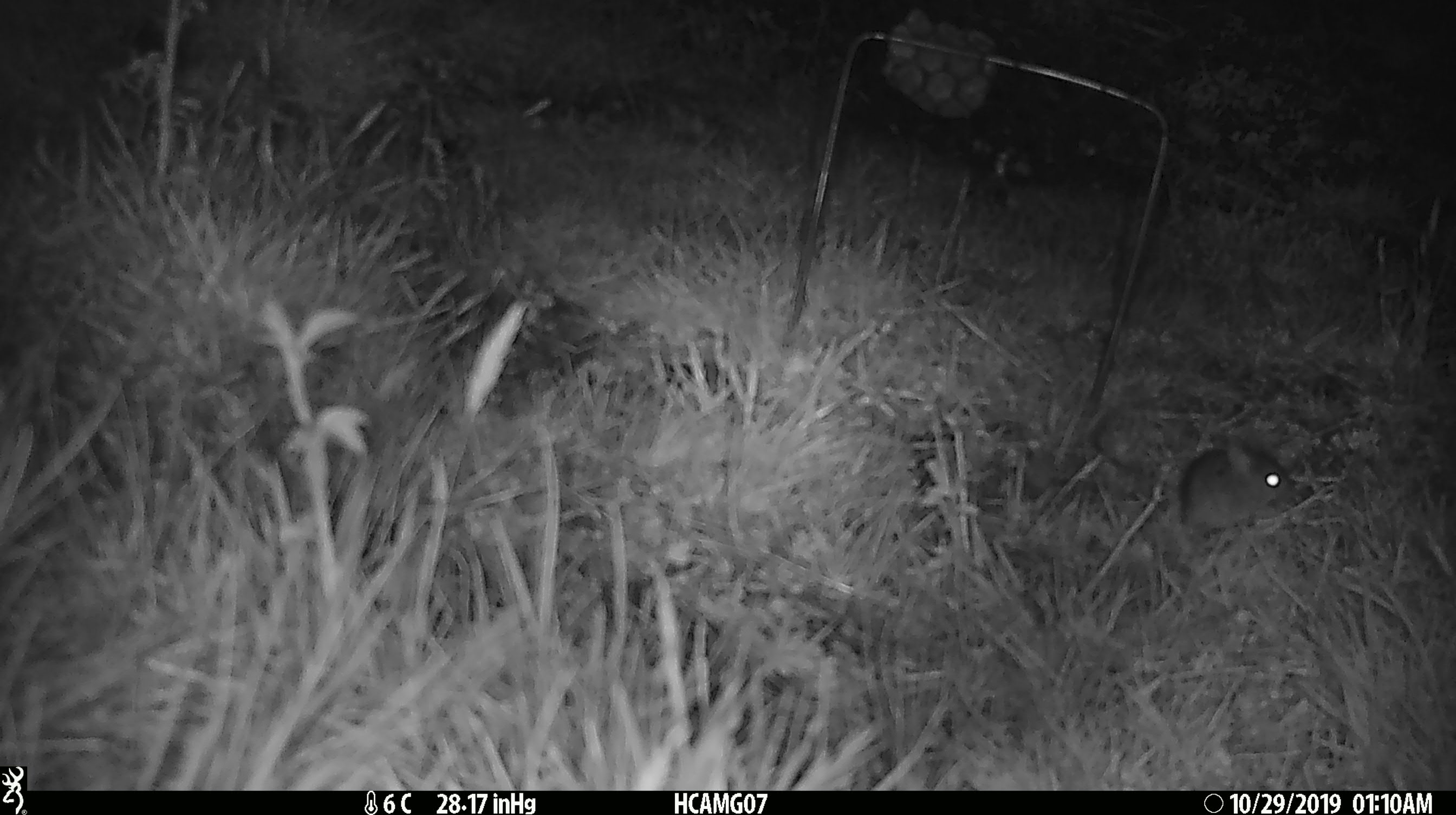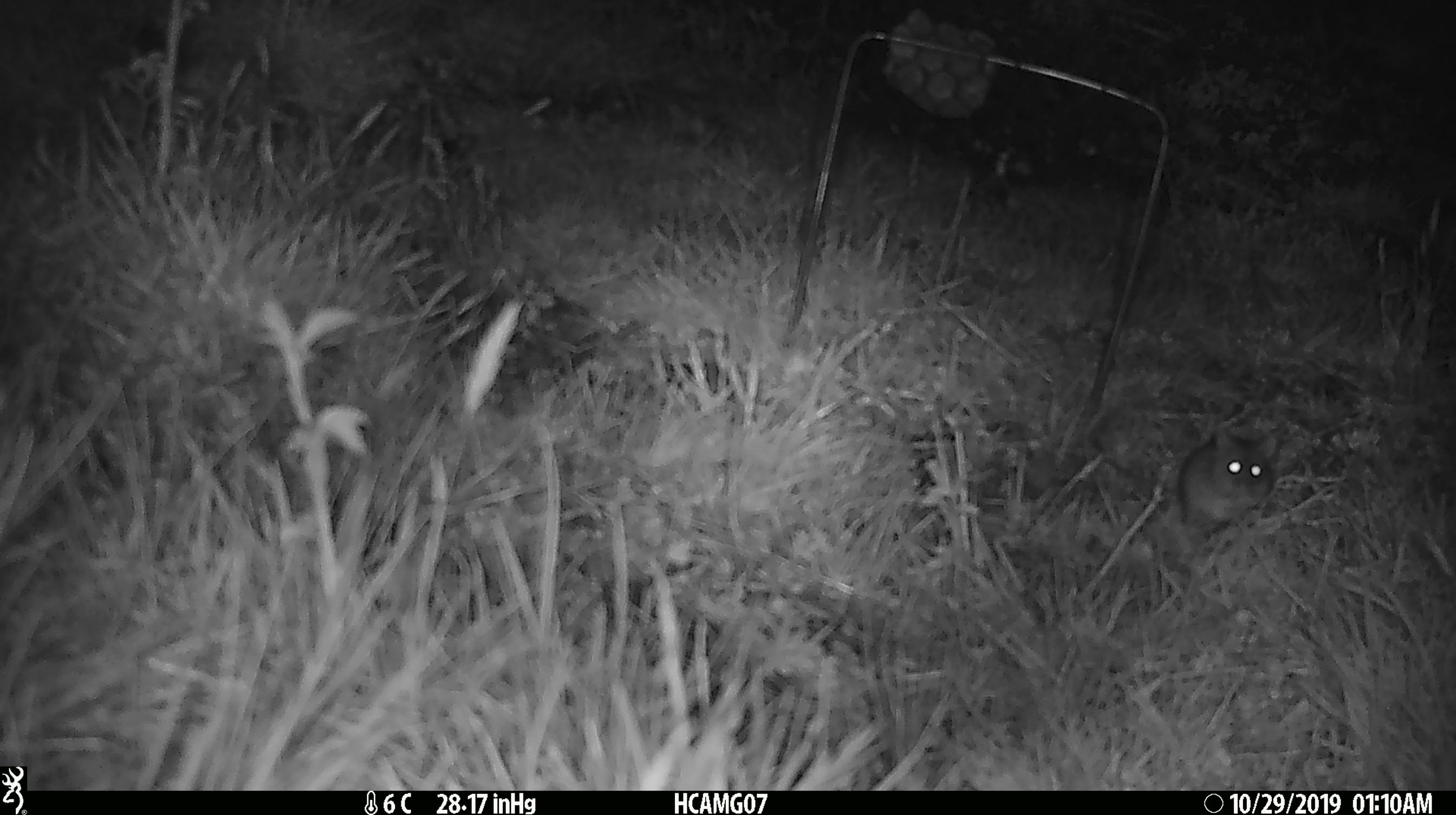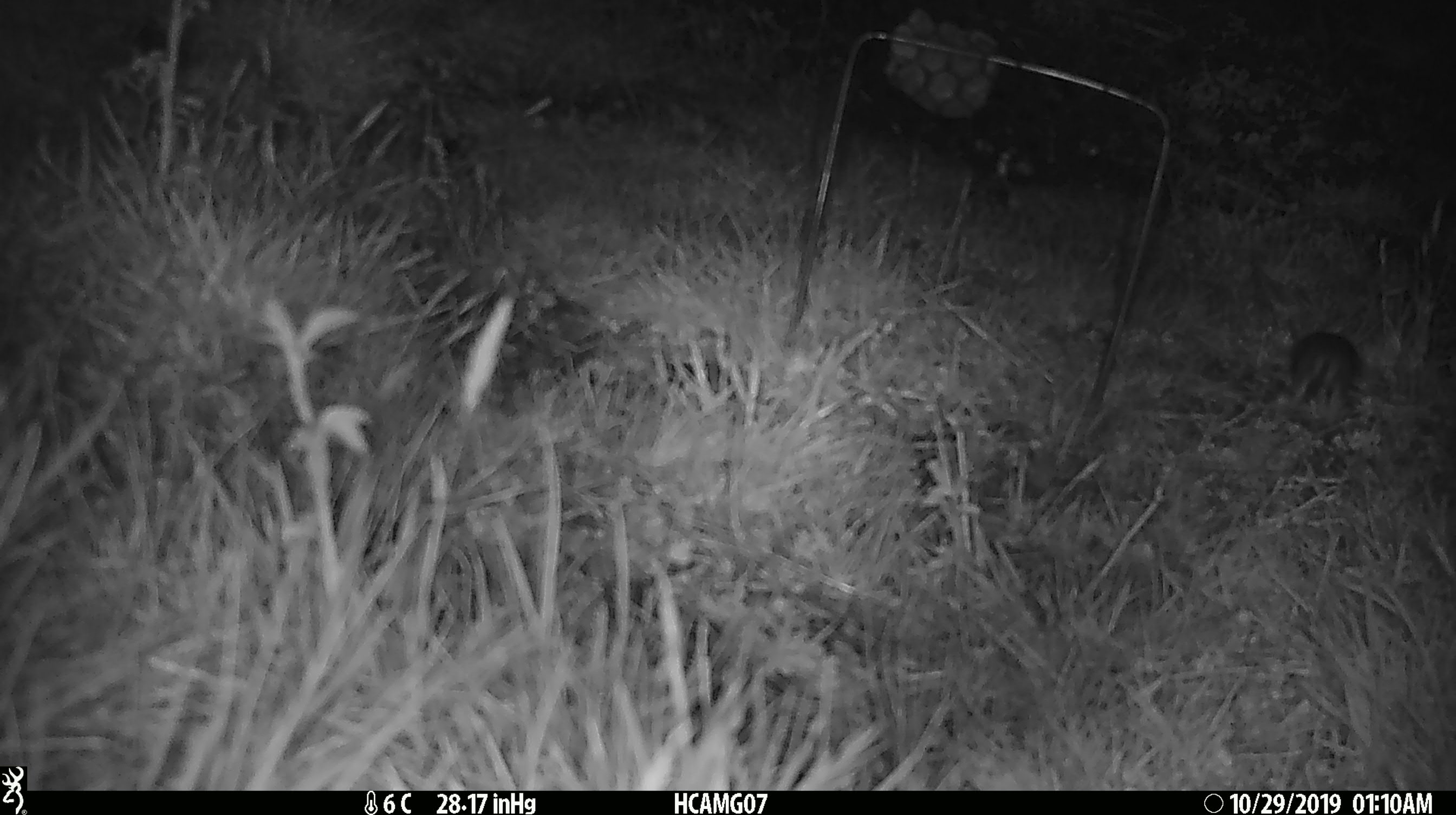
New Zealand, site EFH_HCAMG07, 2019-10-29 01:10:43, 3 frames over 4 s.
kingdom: Animalia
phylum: Chordata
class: Mammalia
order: Rodentia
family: Muridae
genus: Mus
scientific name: Mus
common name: mouse